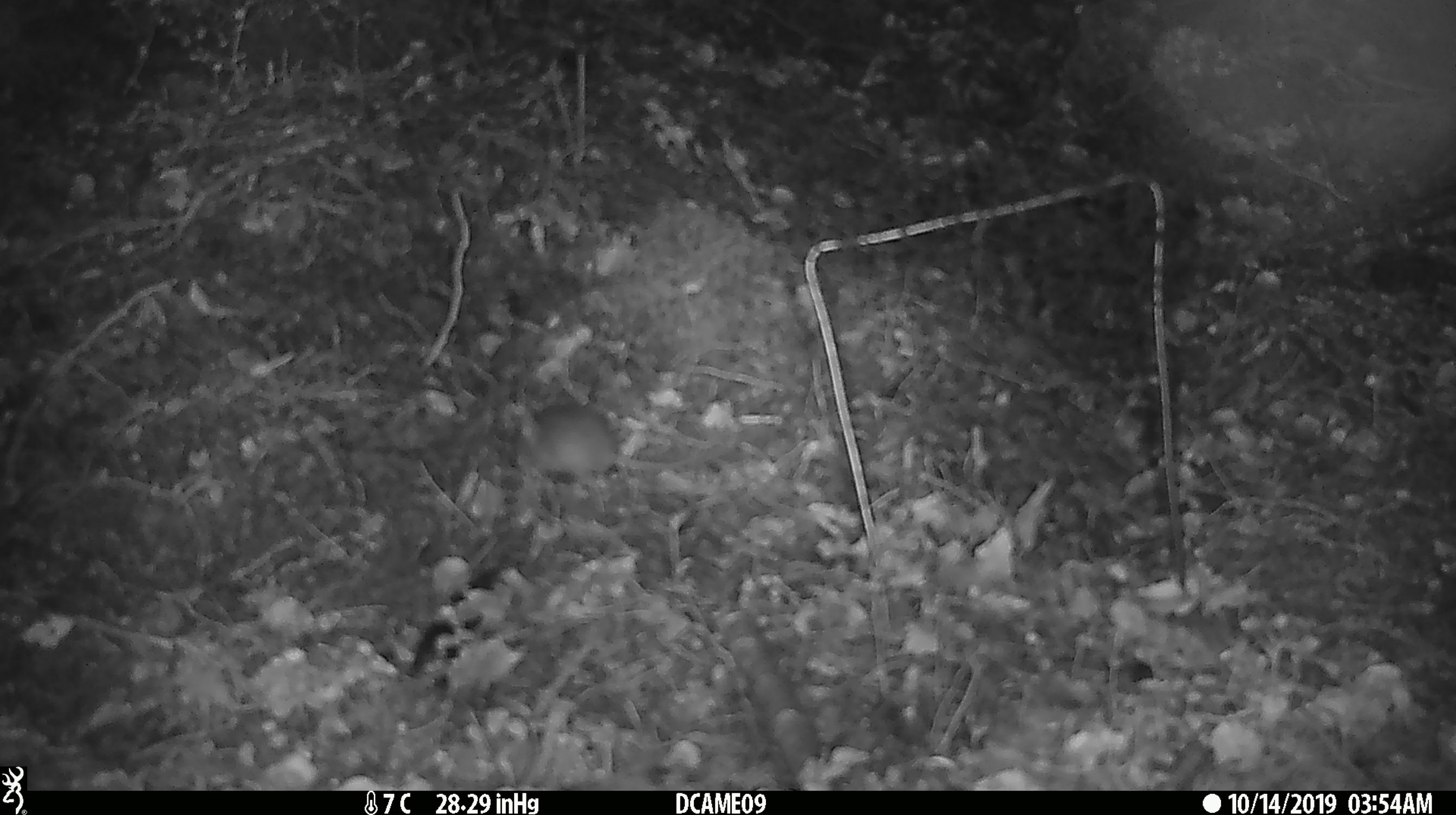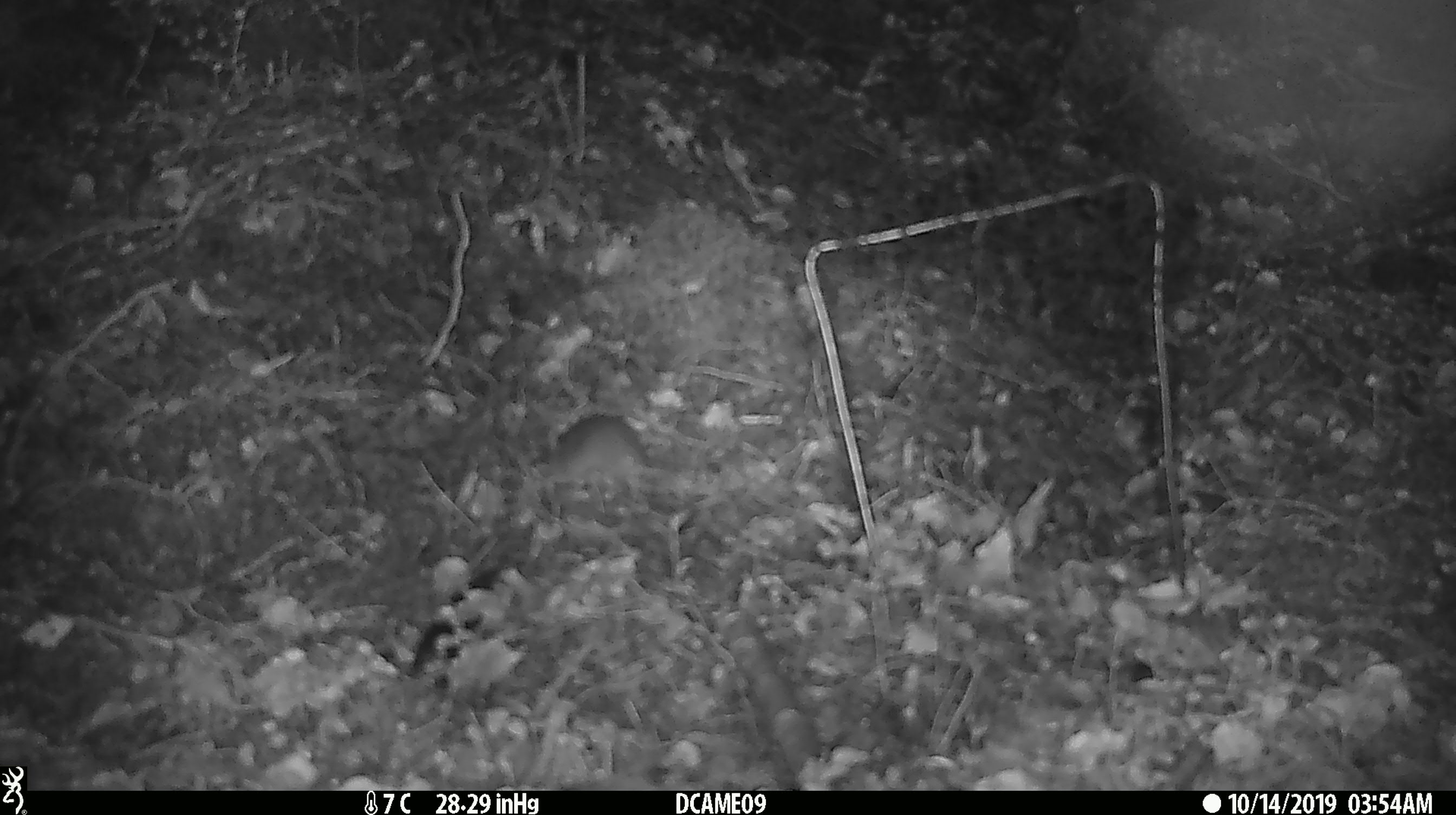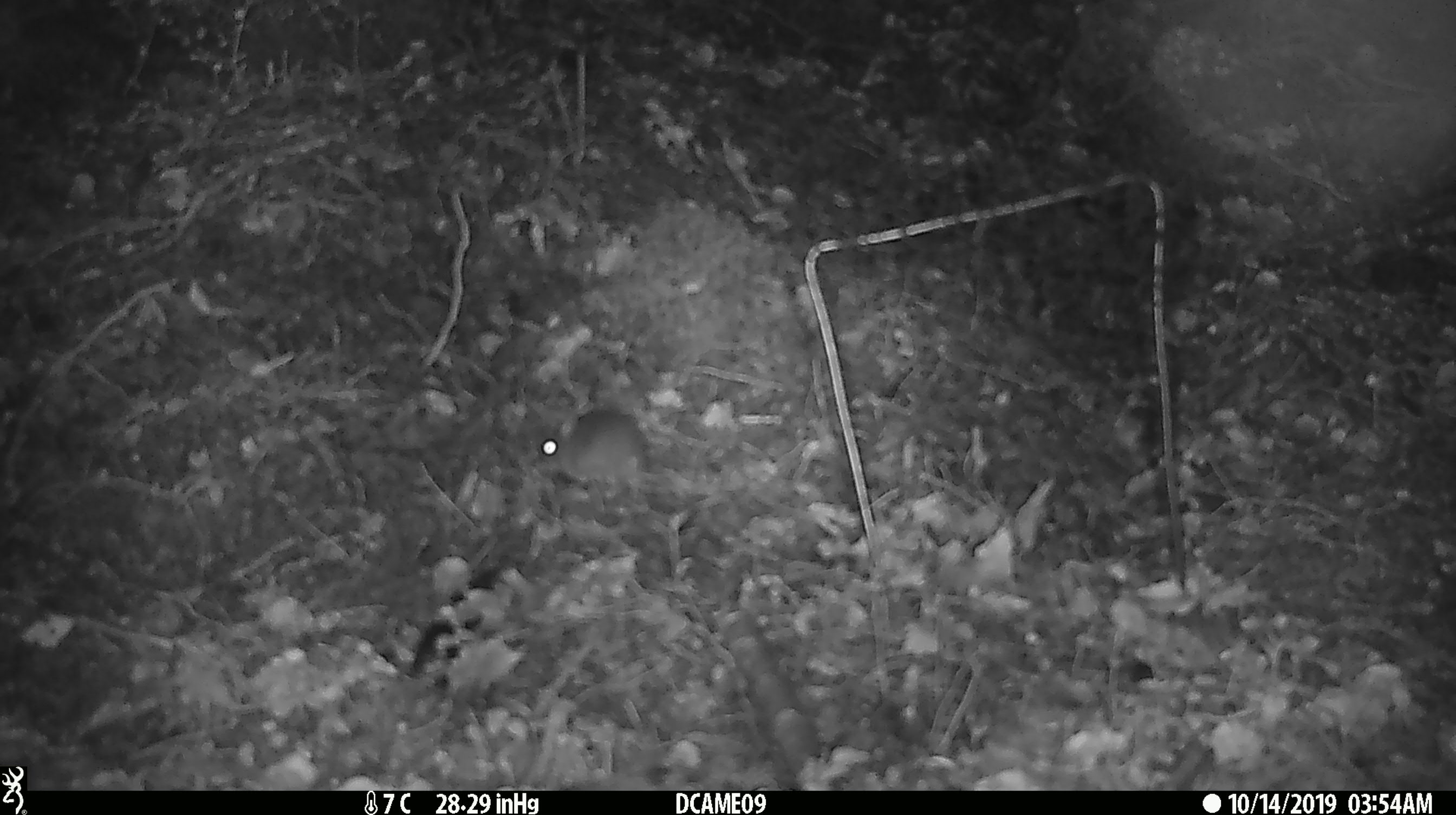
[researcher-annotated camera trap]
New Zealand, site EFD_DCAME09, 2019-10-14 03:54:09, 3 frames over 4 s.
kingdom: Animalia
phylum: Chordata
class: Mammalia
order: Rodentia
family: Muridae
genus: Mus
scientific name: Mus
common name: mouse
Mouse (Mus).